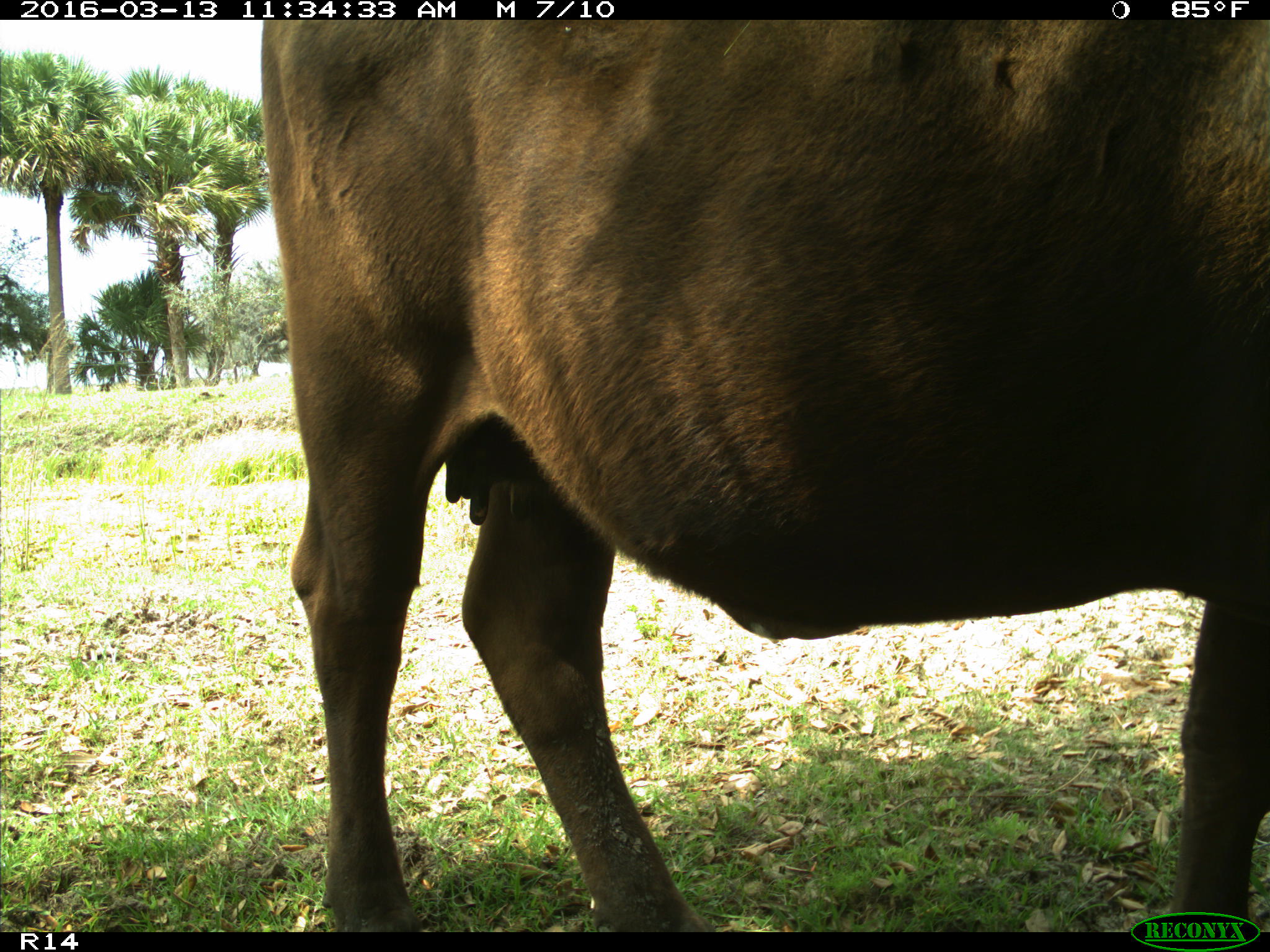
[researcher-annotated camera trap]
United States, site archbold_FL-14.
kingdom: Animalia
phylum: Chordata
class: Mammalia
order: Artiodactyla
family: Bovidae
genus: Bos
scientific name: Bos taurus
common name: domestic cow